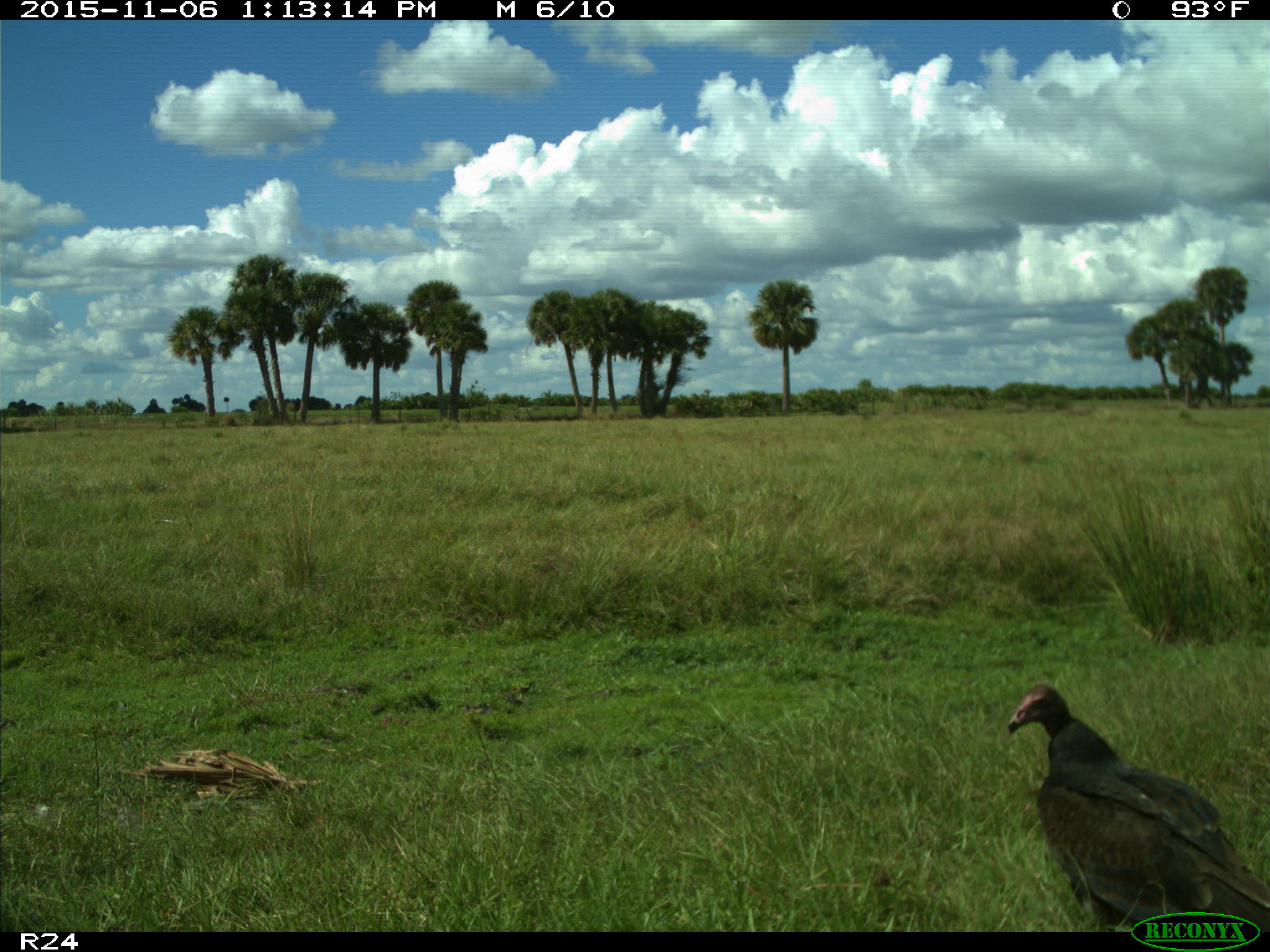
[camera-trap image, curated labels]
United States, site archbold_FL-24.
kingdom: Animalia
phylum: Chordata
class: Aves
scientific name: Aves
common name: birds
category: unidentified bird